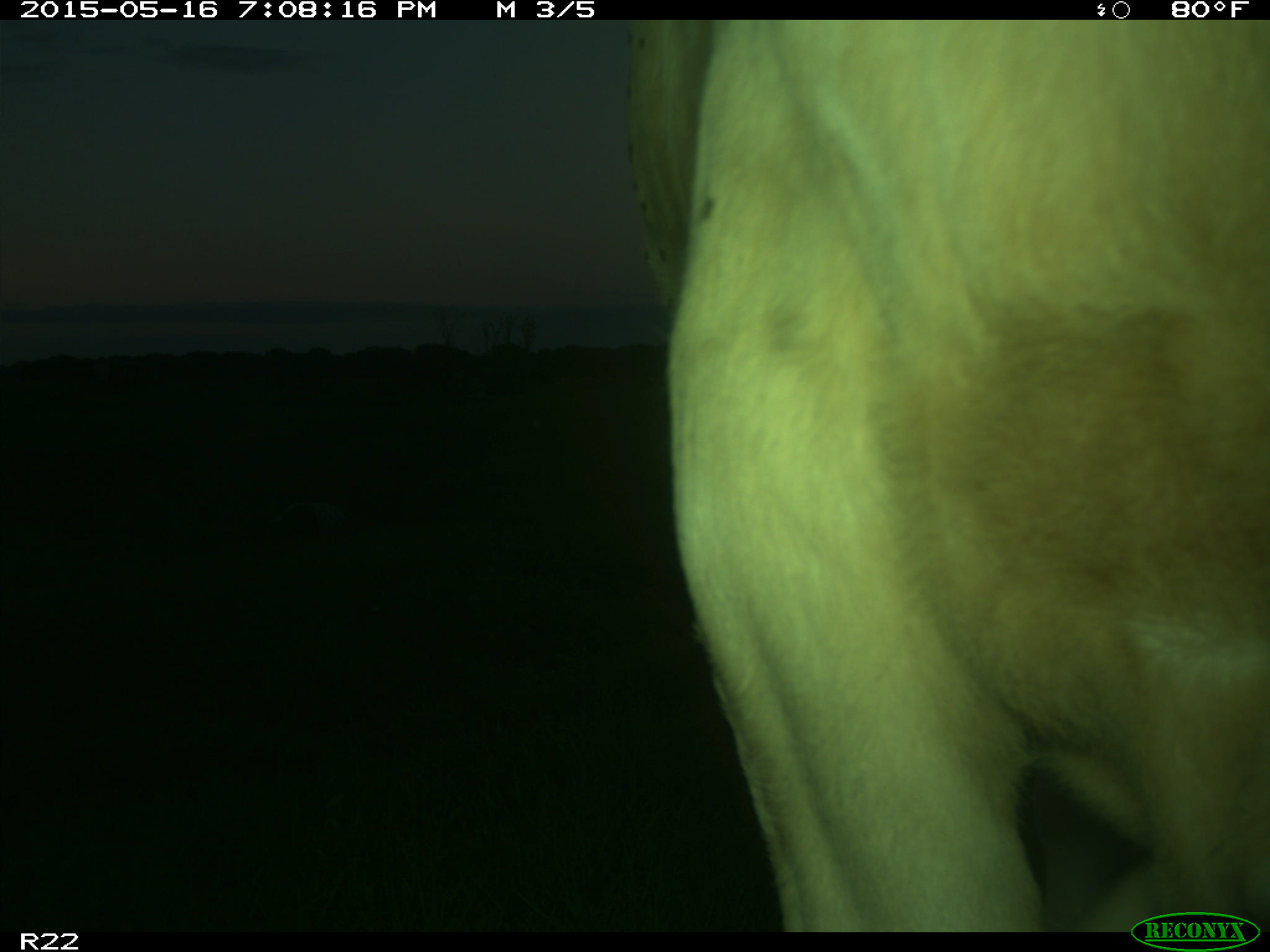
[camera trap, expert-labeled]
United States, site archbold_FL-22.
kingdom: Animalia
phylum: Chordata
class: Mammalia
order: Artiodactyla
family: Bovidae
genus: Bos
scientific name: Bos taurus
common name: domestic cow